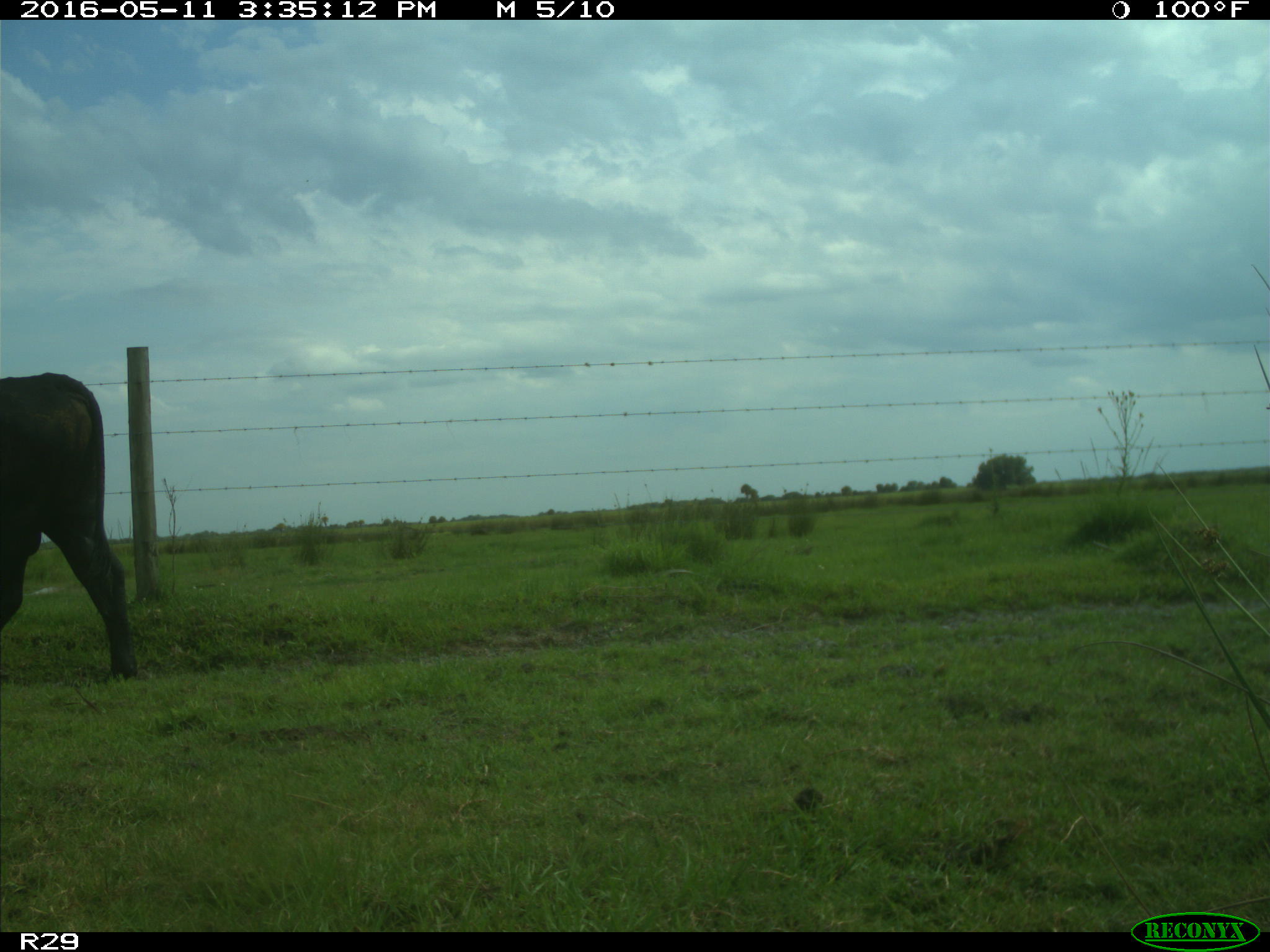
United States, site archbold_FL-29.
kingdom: Animalia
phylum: Chordata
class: Mammalia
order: Artiodactyla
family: Bovidae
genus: Bos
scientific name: Bos taurus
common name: domestic cow